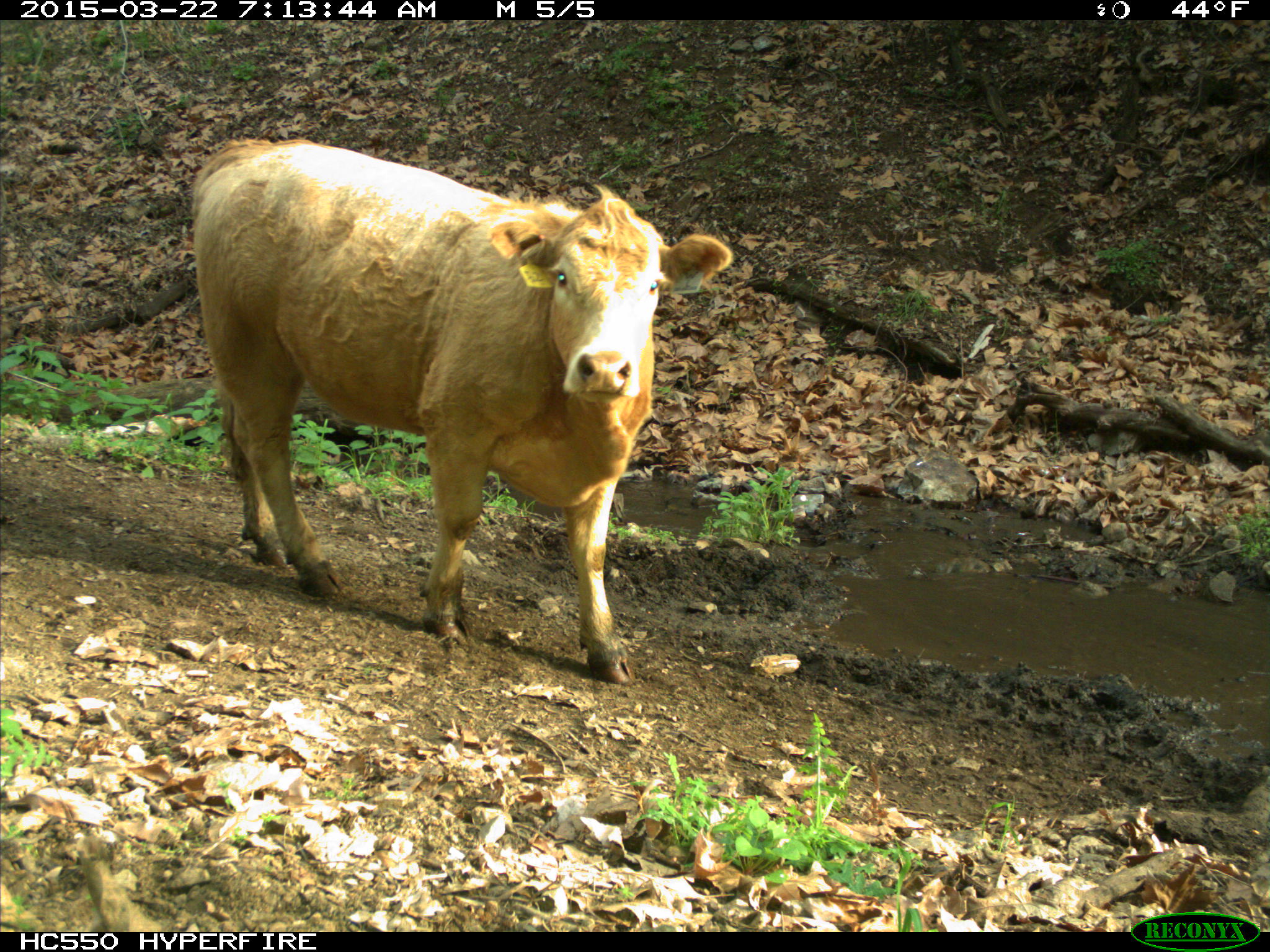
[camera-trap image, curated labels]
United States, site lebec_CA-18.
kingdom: Animalia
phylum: Chordata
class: Mammalia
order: Artiodactyla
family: Bovidae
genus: Bos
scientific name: Bos taurus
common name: domestic cow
Bos taurus (domestic cow).